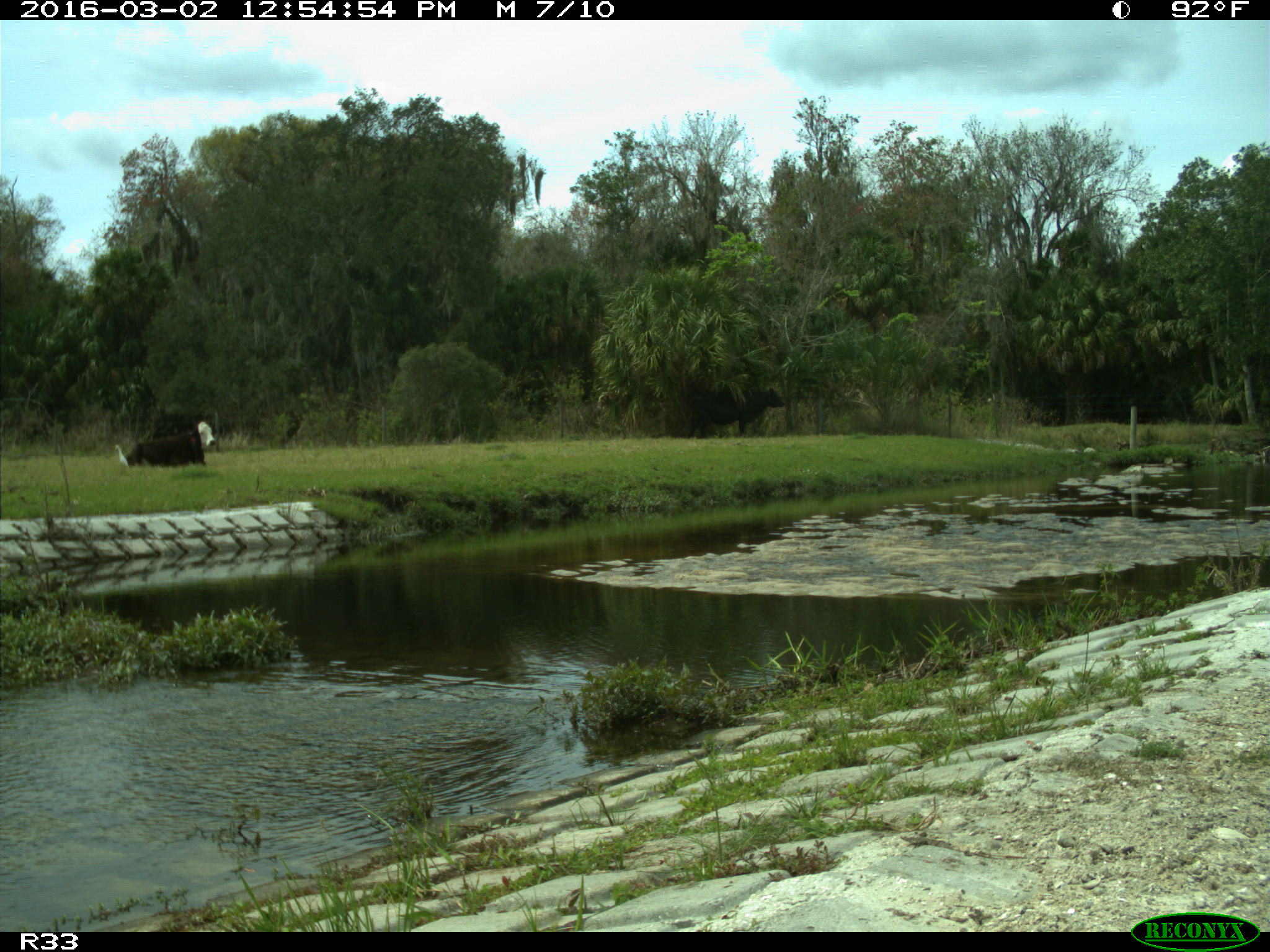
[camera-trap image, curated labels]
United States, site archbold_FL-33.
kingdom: Animalia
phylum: Chordata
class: Mammalia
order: Artiodactyla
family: Bovidae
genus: Bos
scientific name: Bos taurus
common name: domestic cow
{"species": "Bos taurus (domestic cow)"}